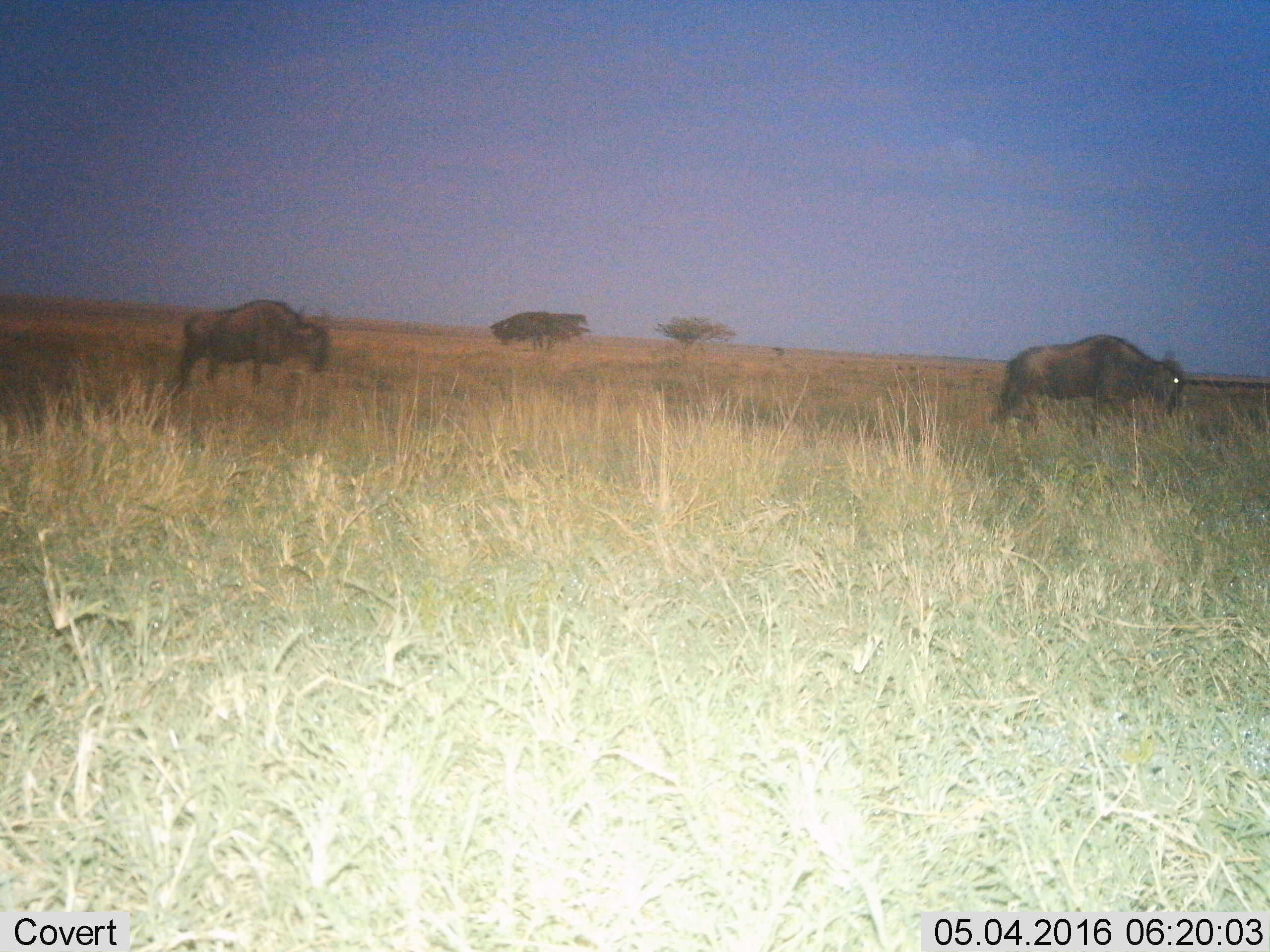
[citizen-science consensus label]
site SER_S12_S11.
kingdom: Animalia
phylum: Chordata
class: Mammalia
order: Artiodactyla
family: Bovidae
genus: Connochaetes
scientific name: Connochaetes taurinus taurinus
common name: blue wildebeest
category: wildebeestblue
Wildebeestblue (blue wildebeest) (Connochaetes taurinus taurinus), count 2. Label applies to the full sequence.